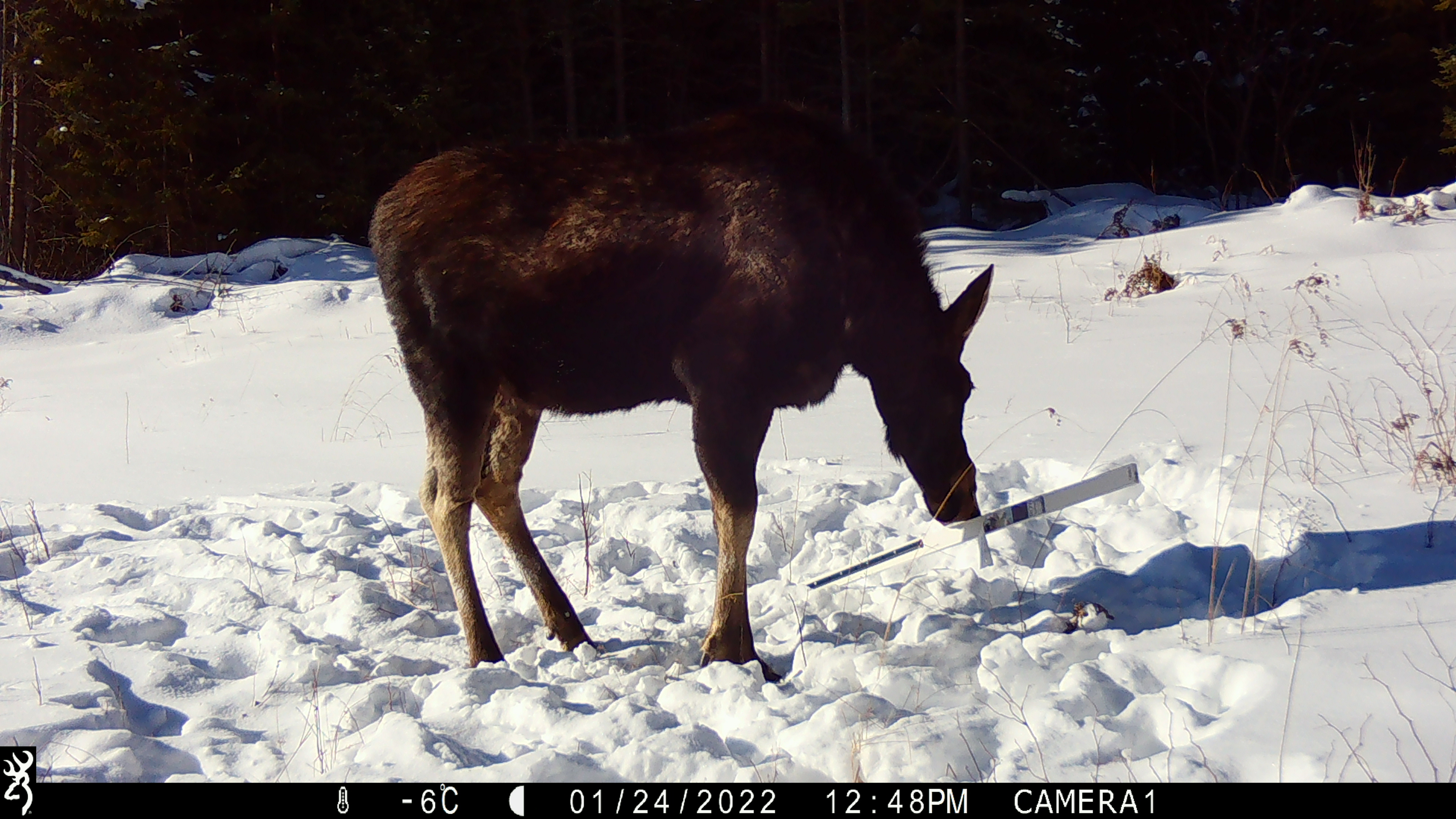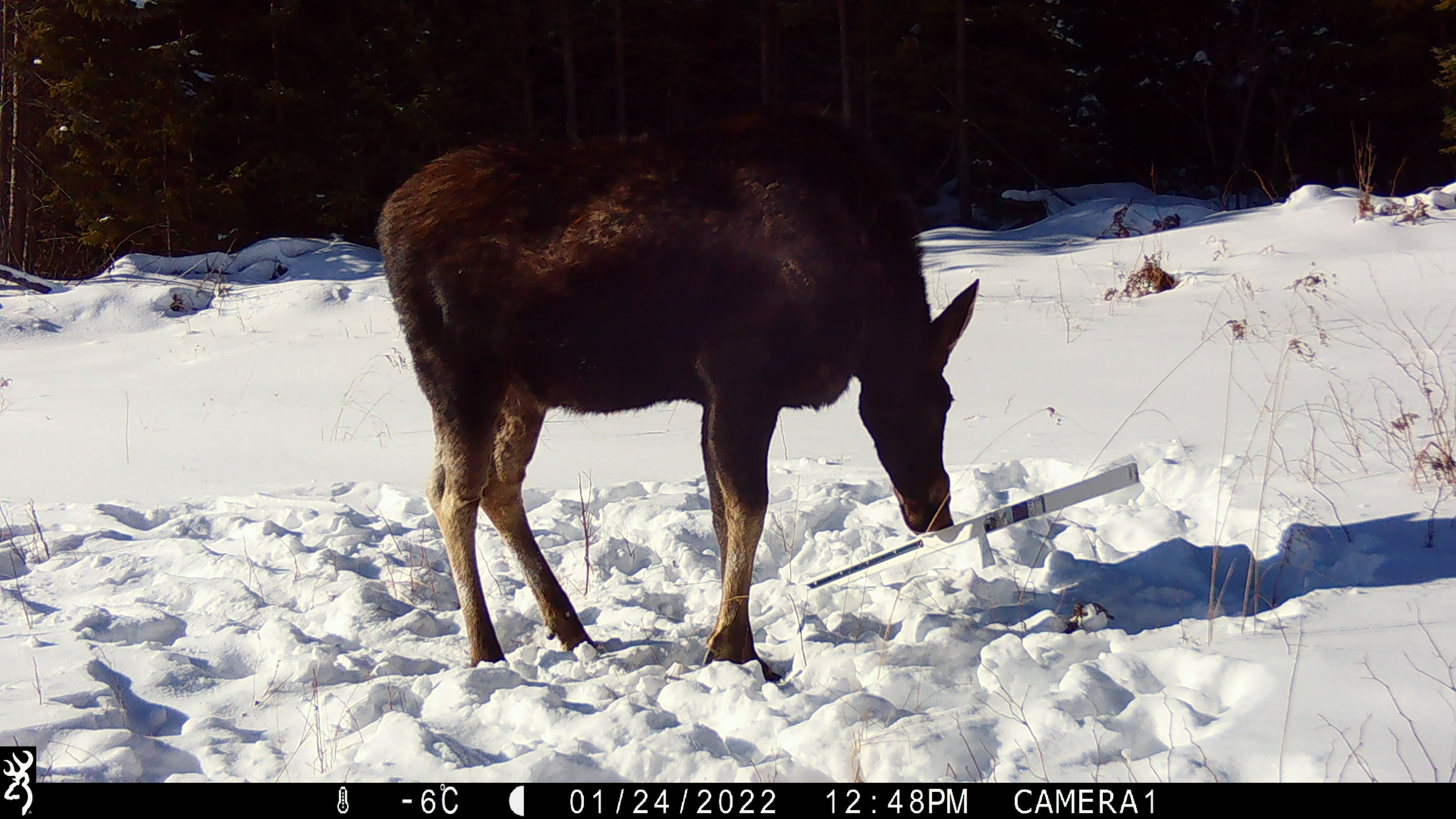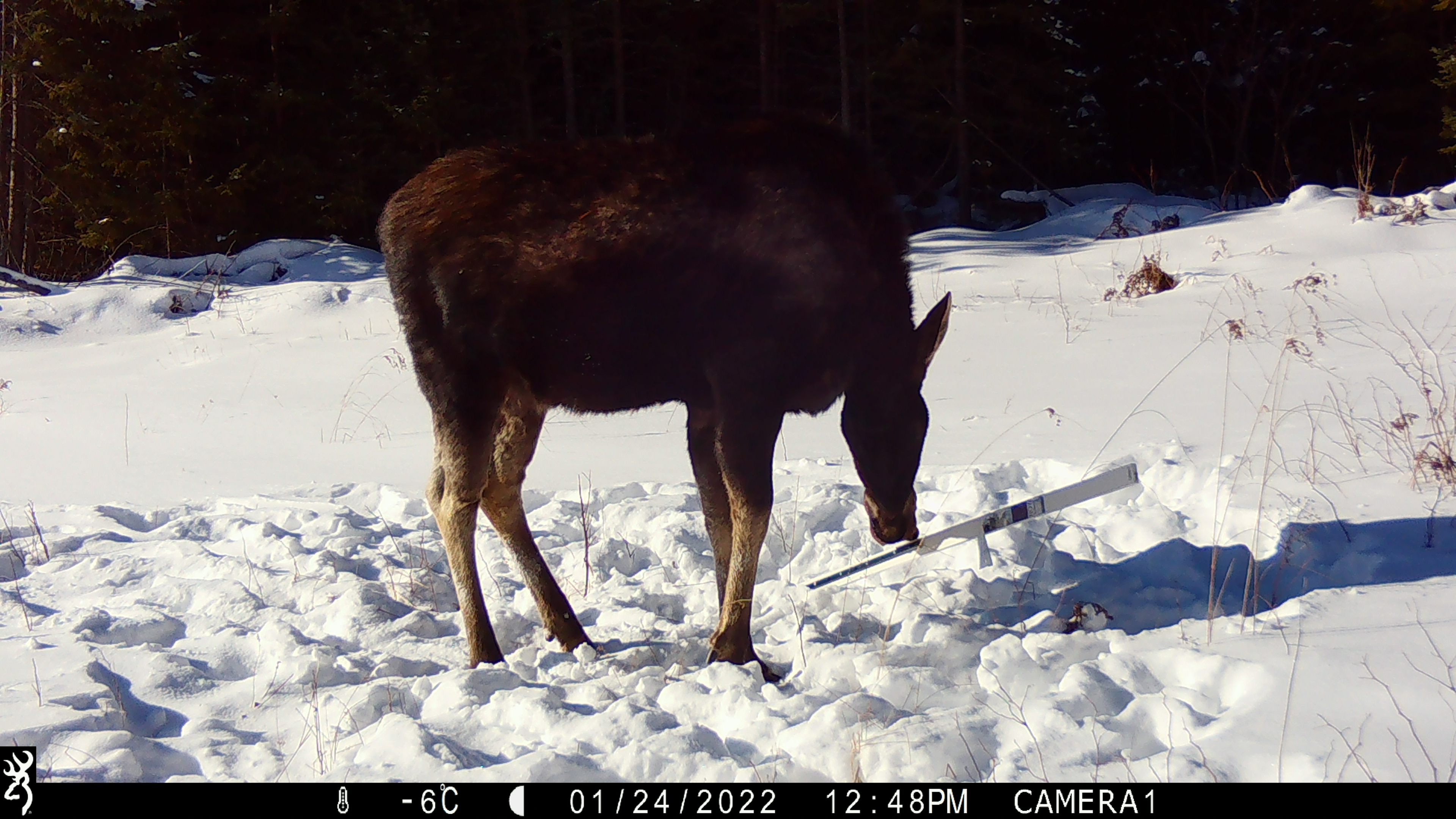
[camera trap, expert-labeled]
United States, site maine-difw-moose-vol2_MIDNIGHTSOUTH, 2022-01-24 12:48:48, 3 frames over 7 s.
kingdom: Animalia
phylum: Chordata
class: Mammalia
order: Artiodactyla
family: Cervidae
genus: Alces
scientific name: Alces alces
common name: moose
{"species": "moose (Alces alces)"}